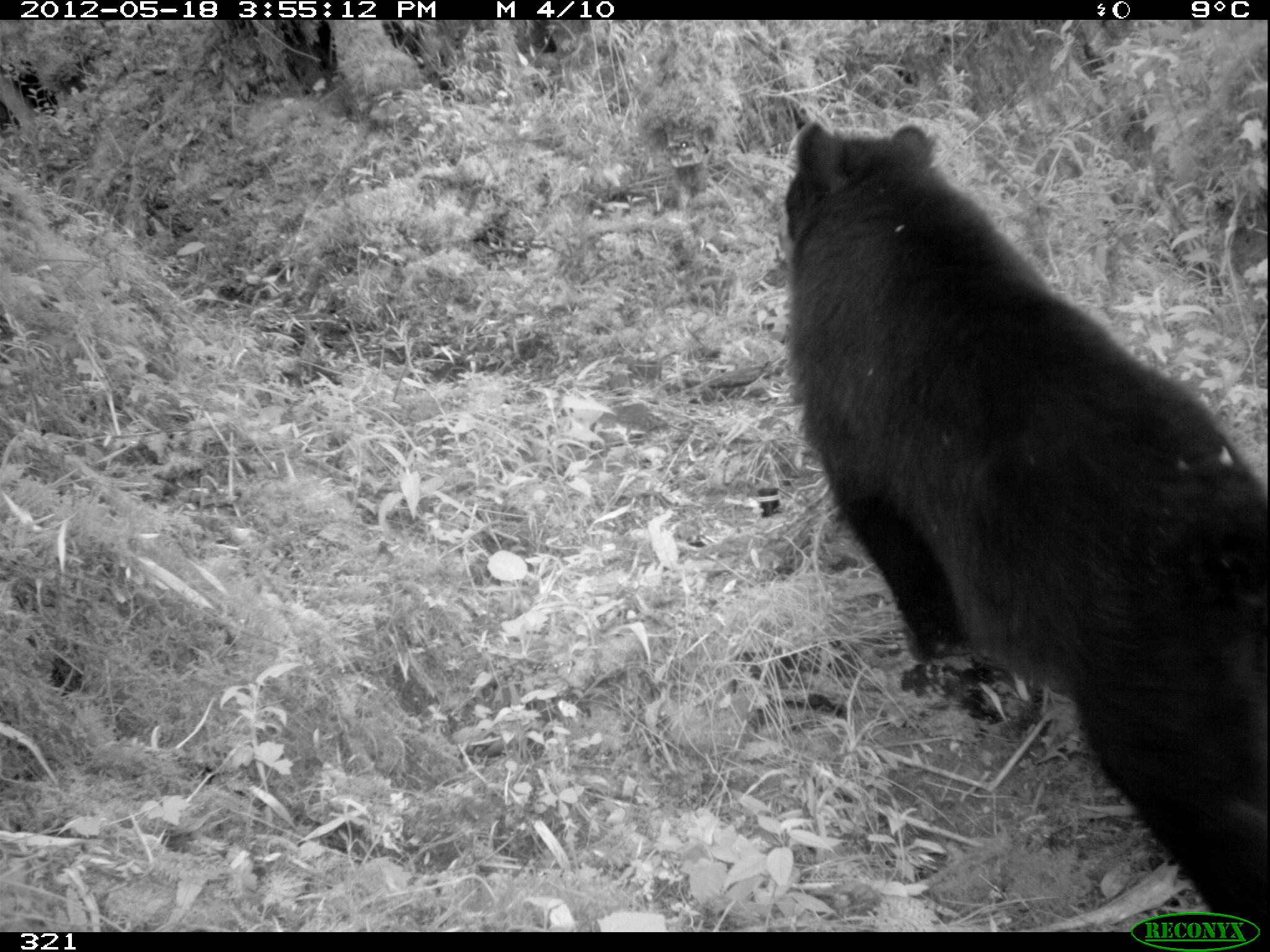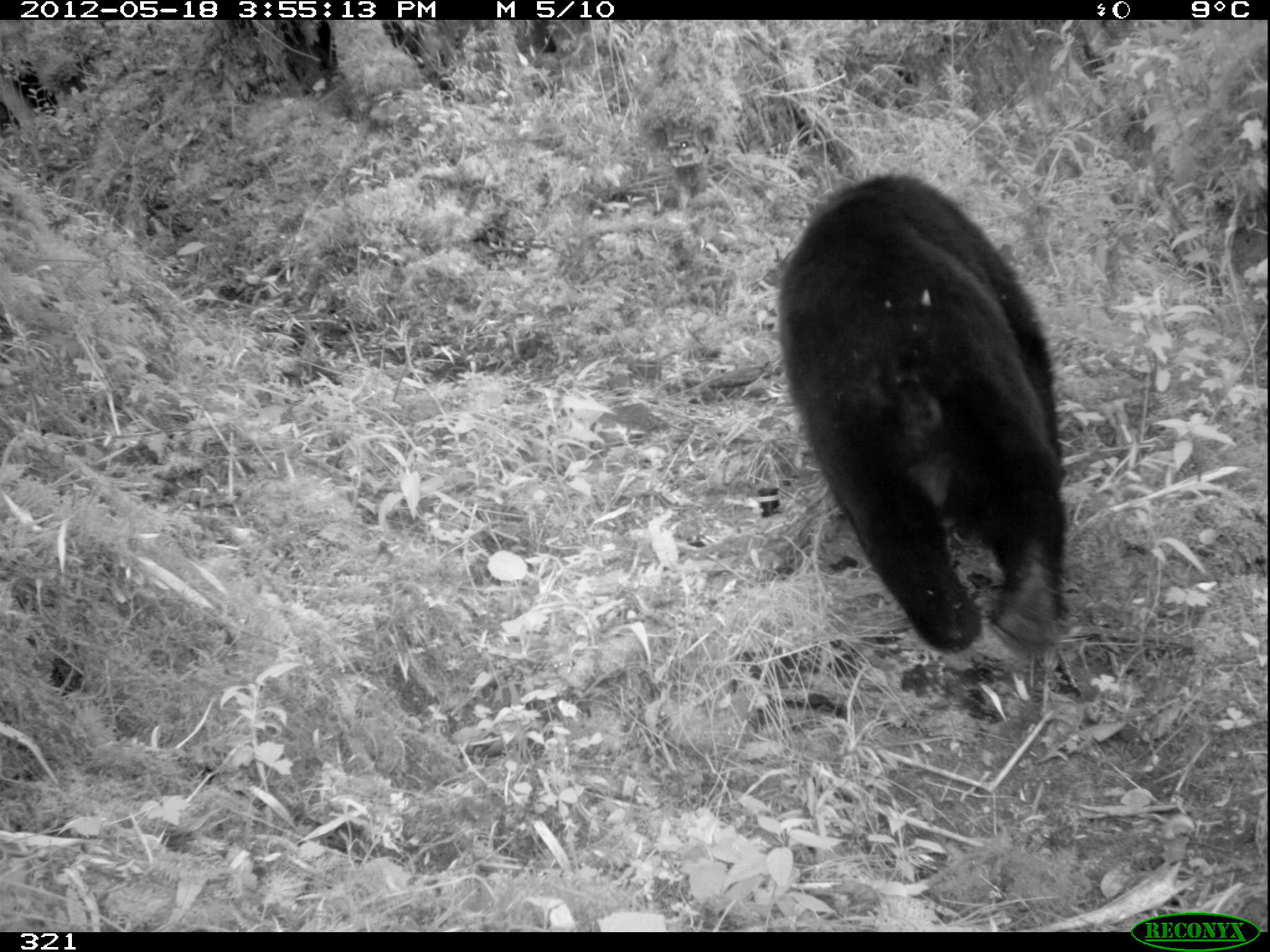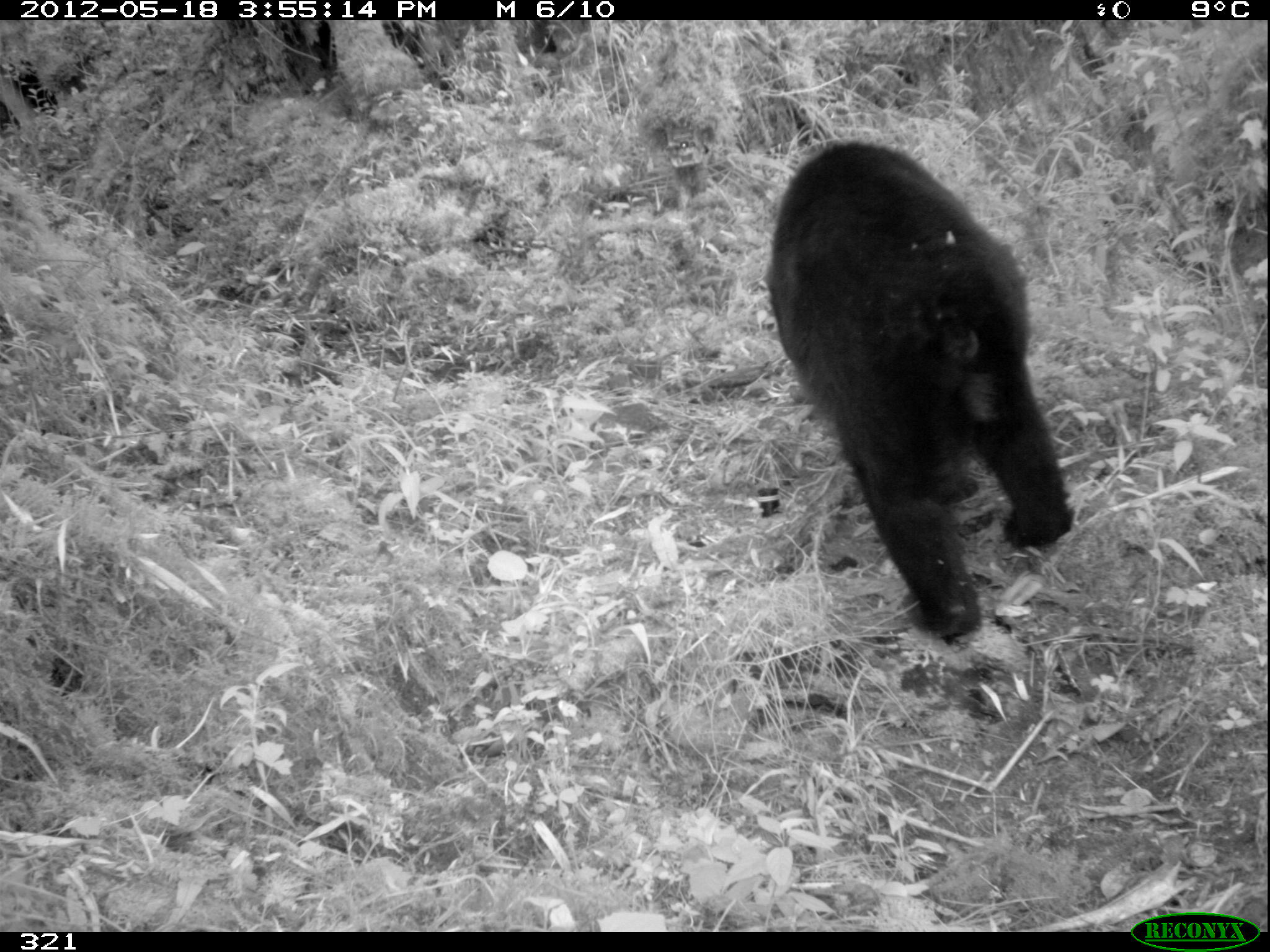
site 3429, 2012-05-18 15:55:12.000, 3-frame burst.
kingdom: Animalia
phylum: Chordata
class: Mammalia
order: Carnivora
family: Ursidae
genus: Tremarctos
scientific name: Tremarctos ornatus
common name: spectacled bear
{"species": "Tremarctos ornatus (spectacled bear)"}